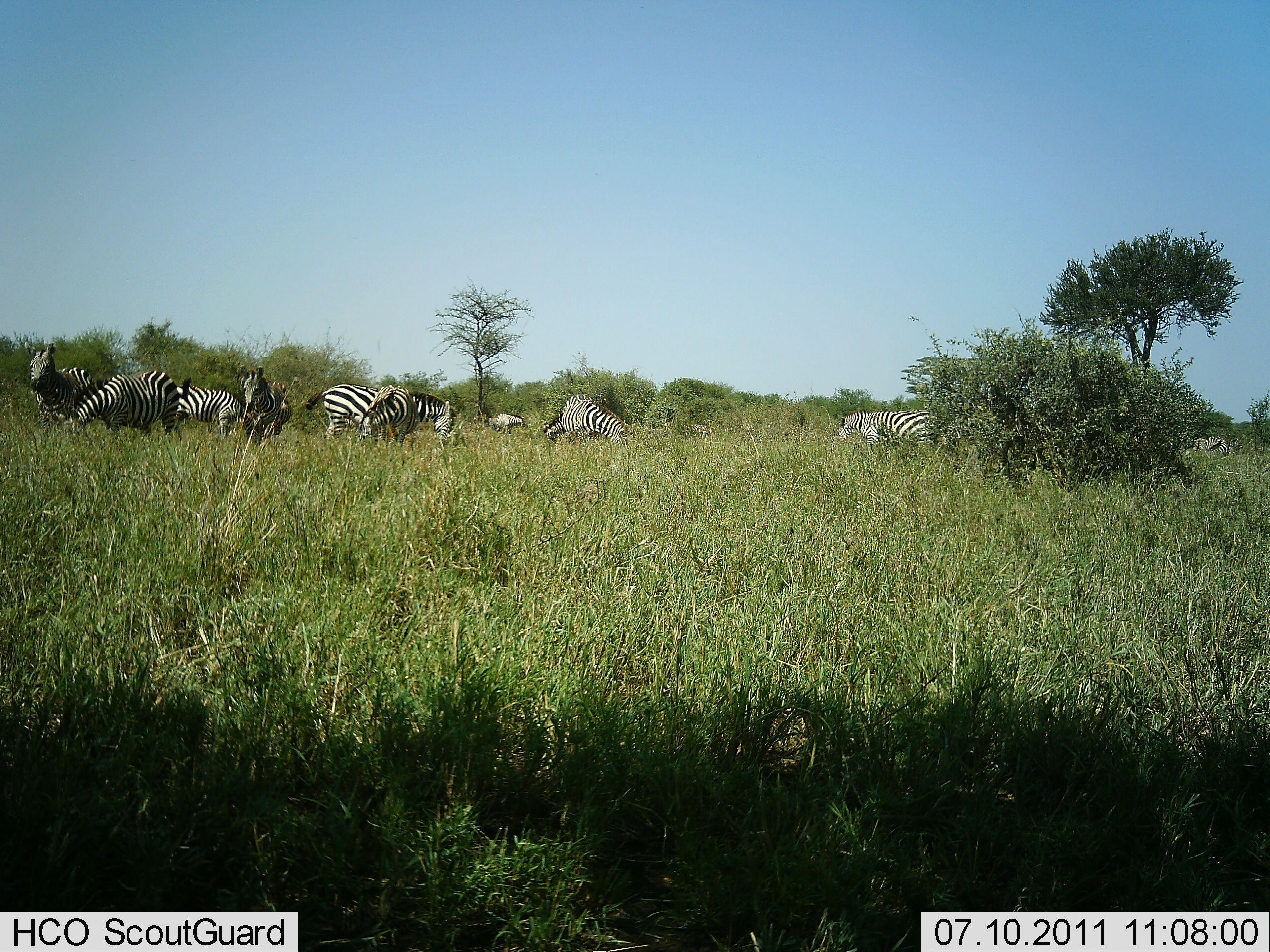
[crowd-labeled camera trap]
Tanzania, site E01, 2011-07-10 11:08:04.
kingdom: Animalia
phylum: Chordata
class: Mammalia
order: Perissodactyla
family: Equidae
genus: Equus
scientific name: Equus quagga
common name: plains zebra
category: zebra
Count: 10.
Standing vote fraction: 43%.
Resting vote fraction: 0%.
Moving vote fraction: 14%.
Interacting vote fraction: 7%.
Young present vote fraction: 0%.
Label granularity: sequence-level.